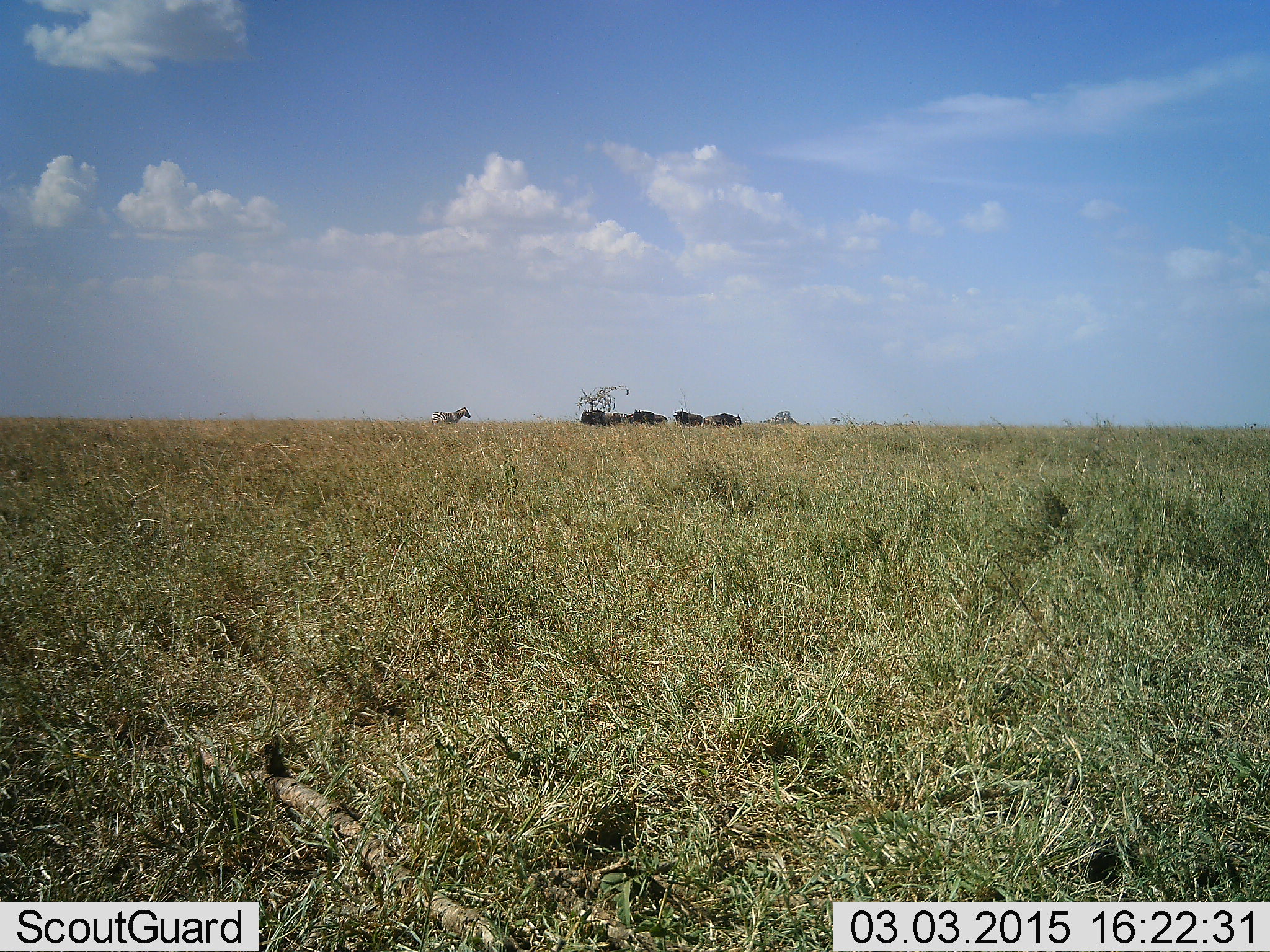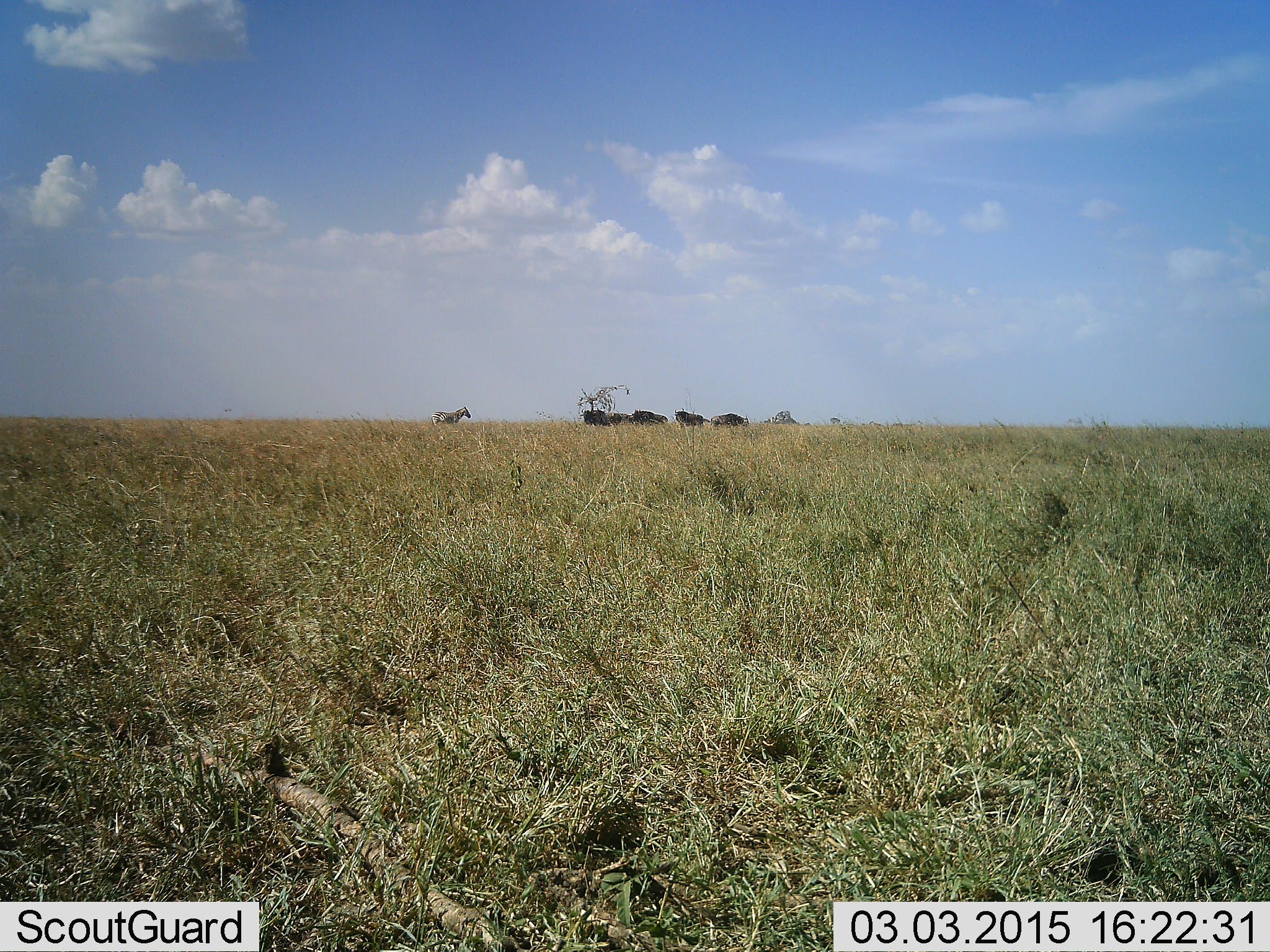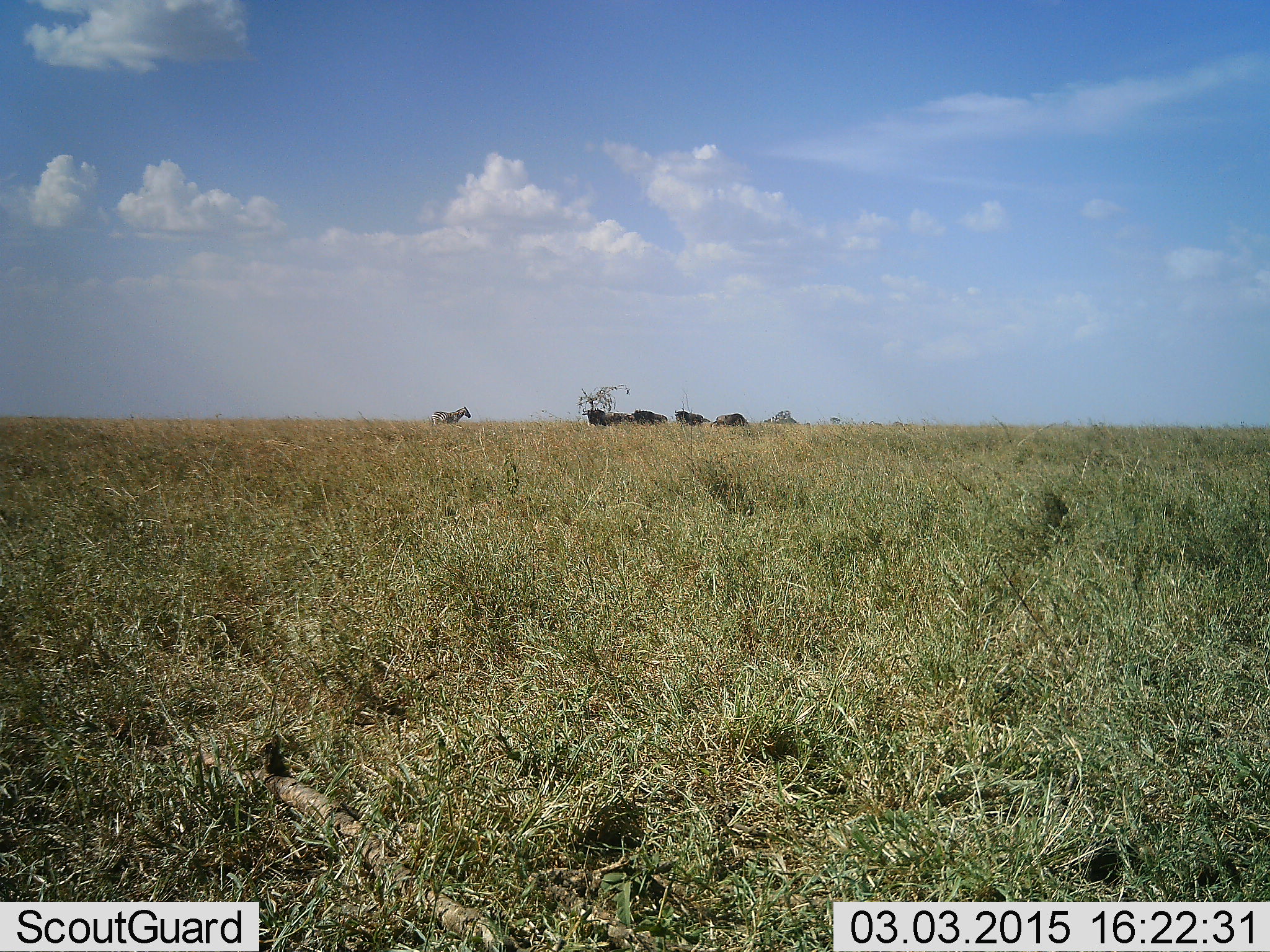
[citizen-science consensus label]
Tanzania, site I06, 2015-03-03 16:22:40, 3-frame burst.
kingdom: Animalia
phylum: Chordata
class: Mammalia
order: Artiodactyla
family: Bovidae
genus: Connochaetes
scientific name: Connochaetes taurinus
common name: blue wildebeest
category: wildebeest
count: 5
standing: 91%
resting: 0%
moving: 36%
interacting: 0%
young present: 0%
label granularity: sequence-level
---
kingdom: Animalia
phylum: Chordata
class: Mammalia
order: Perissodactyla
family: Equidae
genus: Equus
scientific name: Equus quagga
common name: plains zebra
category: zebra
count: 1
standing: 100%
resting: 0%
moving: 0%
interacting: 0%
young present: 0%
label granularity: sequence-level